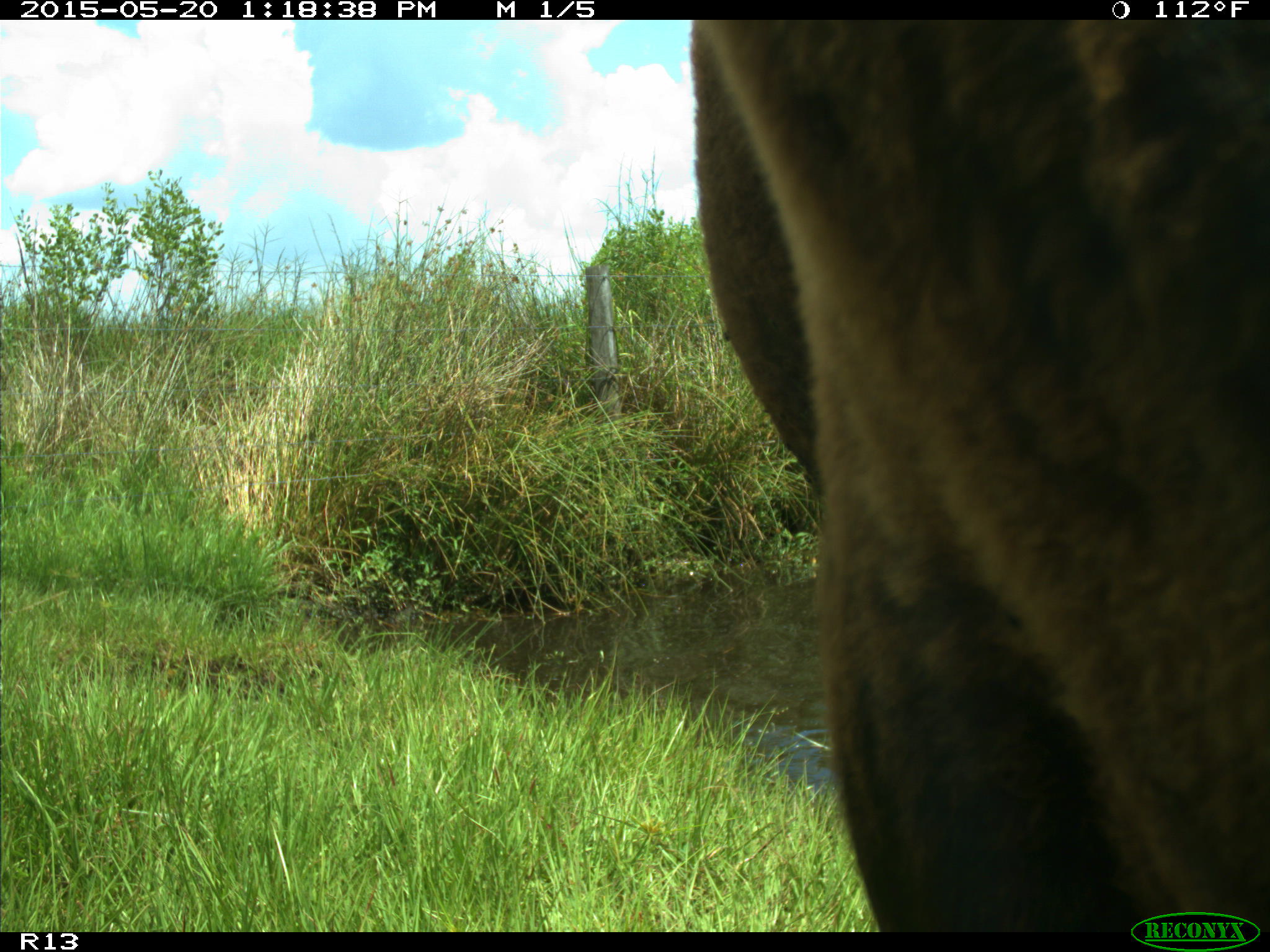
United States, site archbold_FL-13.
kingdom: Animalia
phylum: Chordata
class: Mammalia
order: Artiodactyla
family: Bovidae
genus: Bos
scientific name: Bos taurus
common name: domestic cow